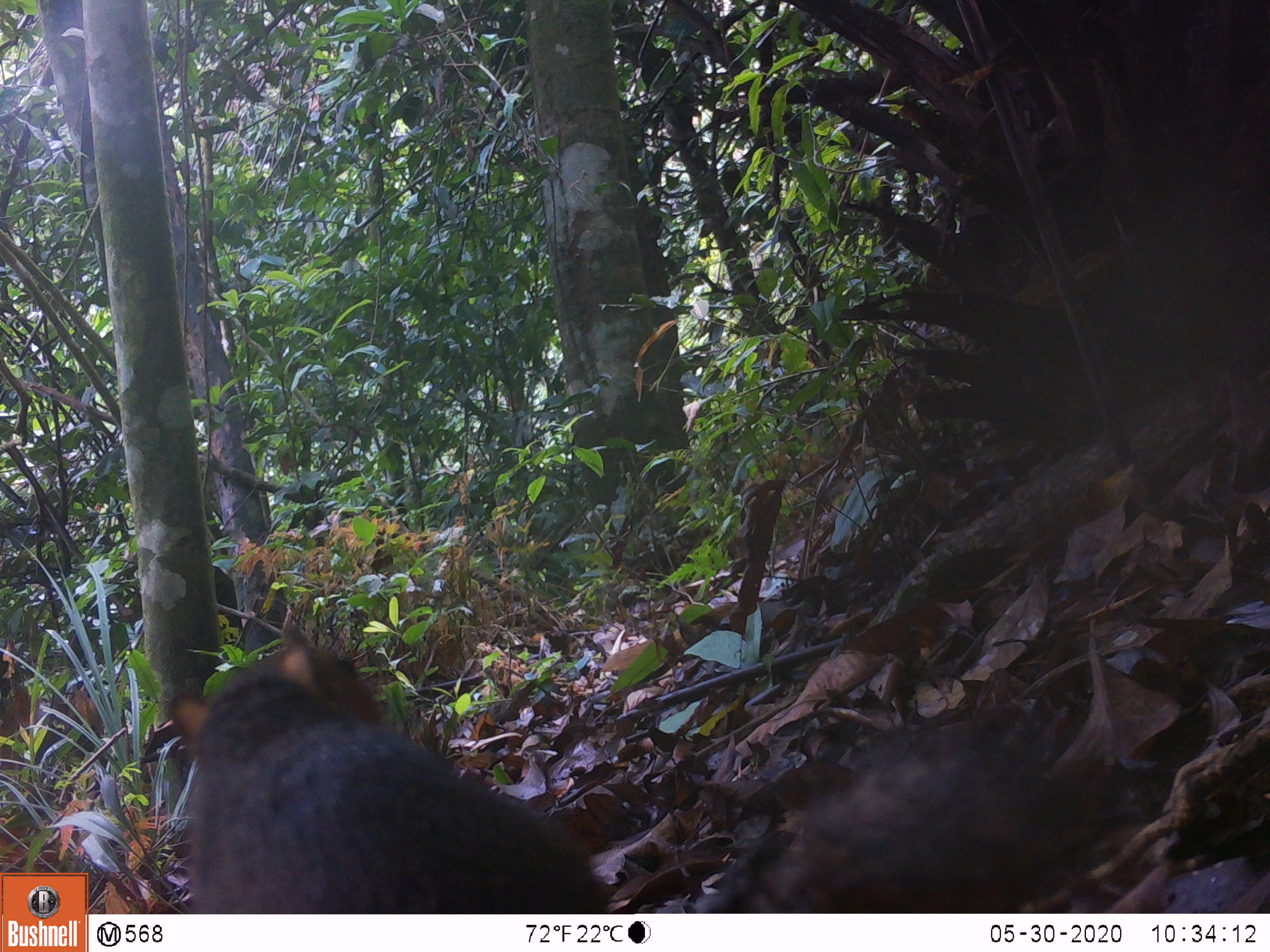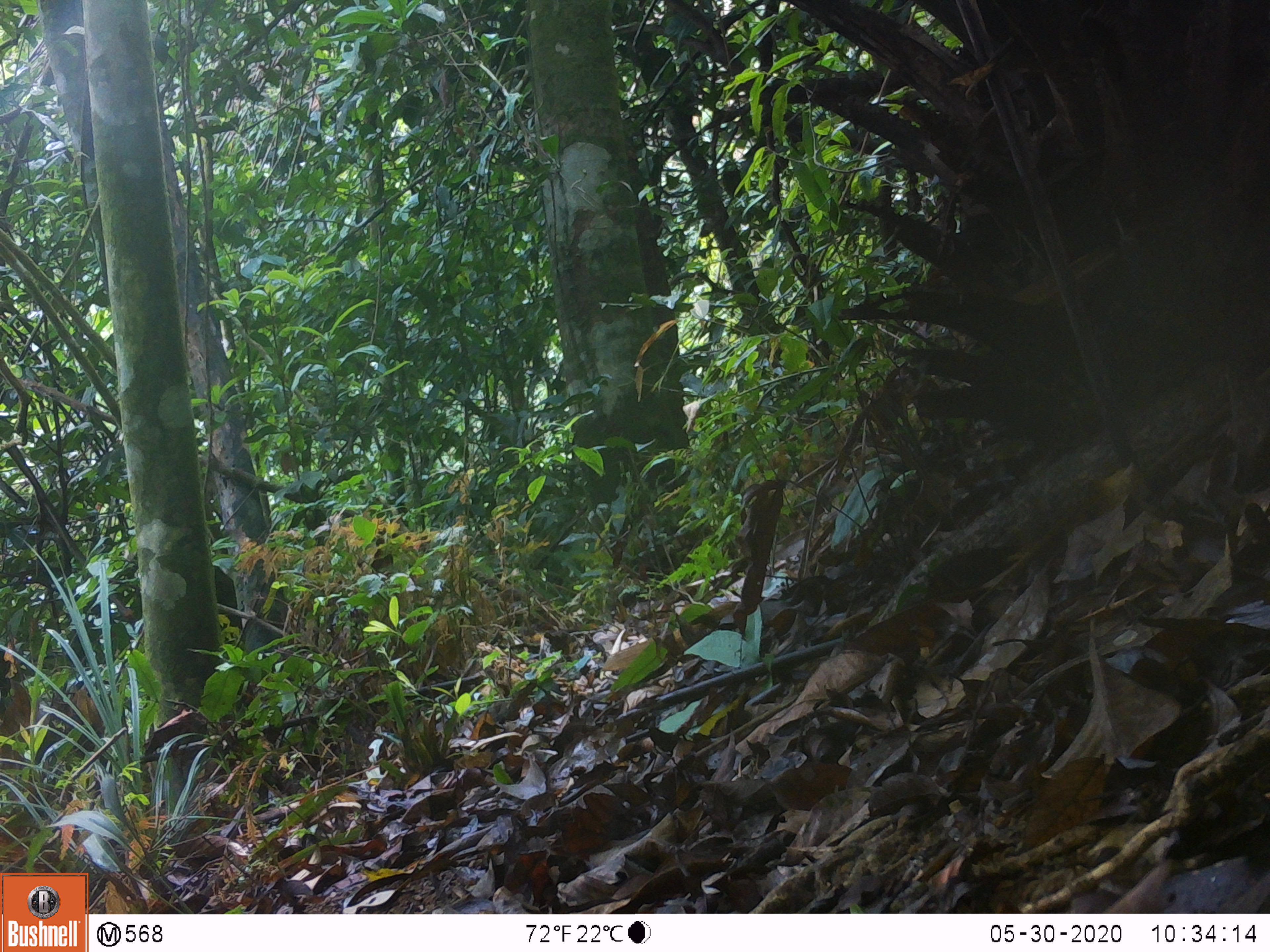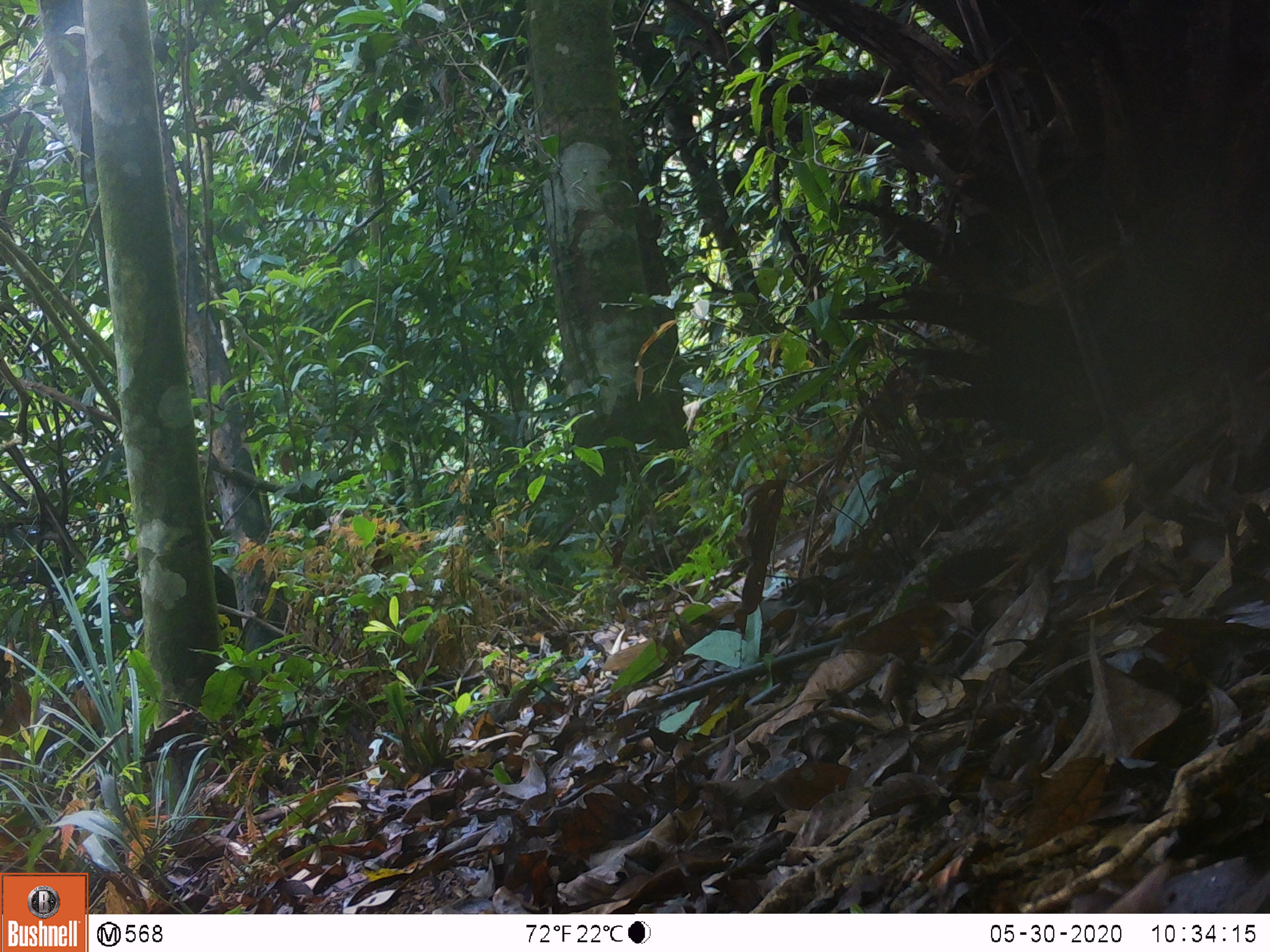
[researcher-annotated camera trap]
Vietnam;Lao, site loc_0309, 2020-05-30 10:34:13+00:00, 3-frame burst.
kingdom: Animalia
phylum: Chordata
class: Mammalia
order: Rodentia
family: Sciuridae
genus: Dremomys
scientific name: Dremomys rufigenis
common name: red-cheeked squirrel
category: red cheeked squirrel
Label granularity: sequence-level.